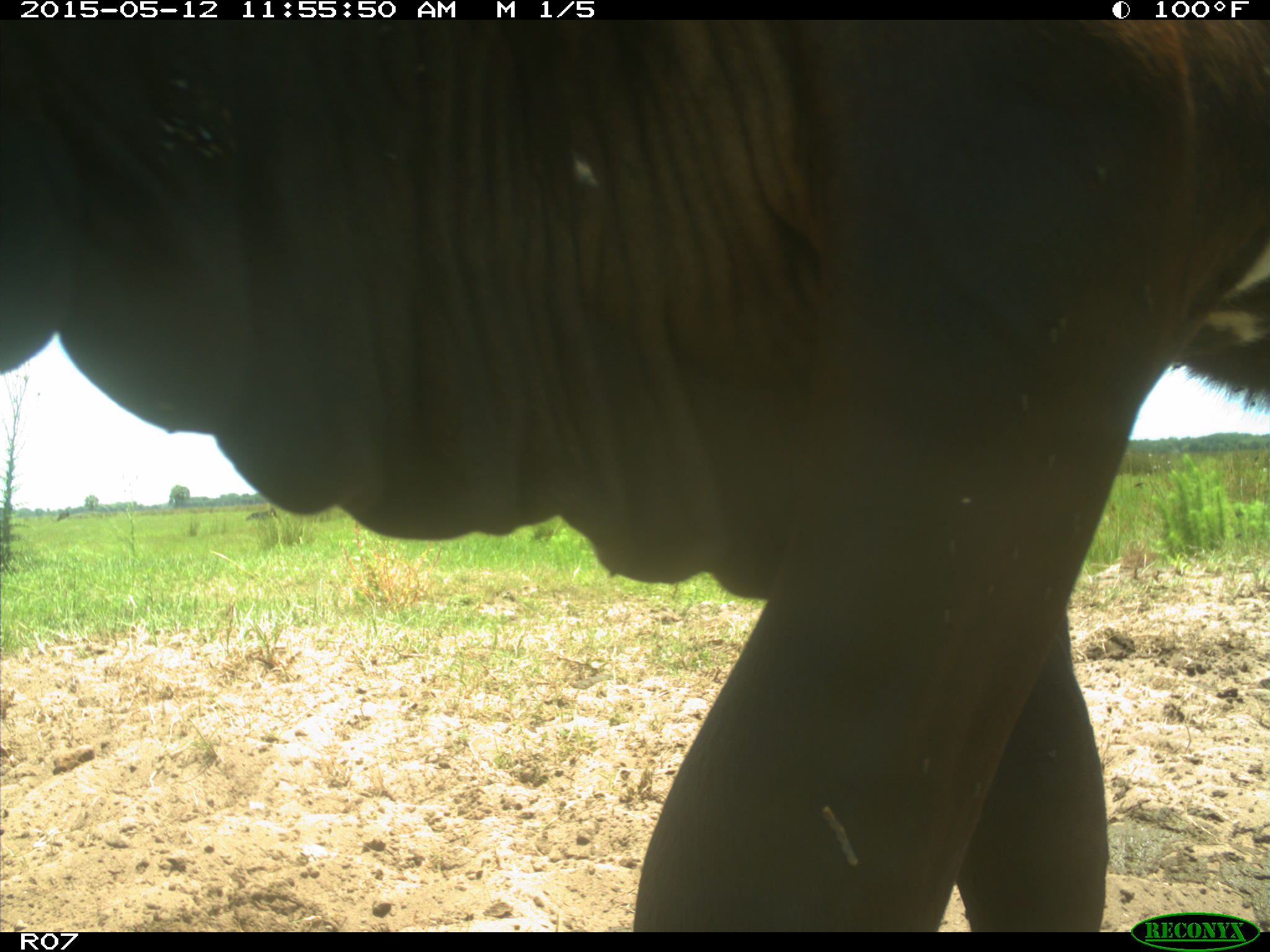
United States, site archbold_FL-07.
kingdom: Animalia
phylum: Chordata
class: Mammalia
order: Artiodactyla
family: Bovidae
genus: Bos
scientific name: Bos taurus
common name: domestic cow